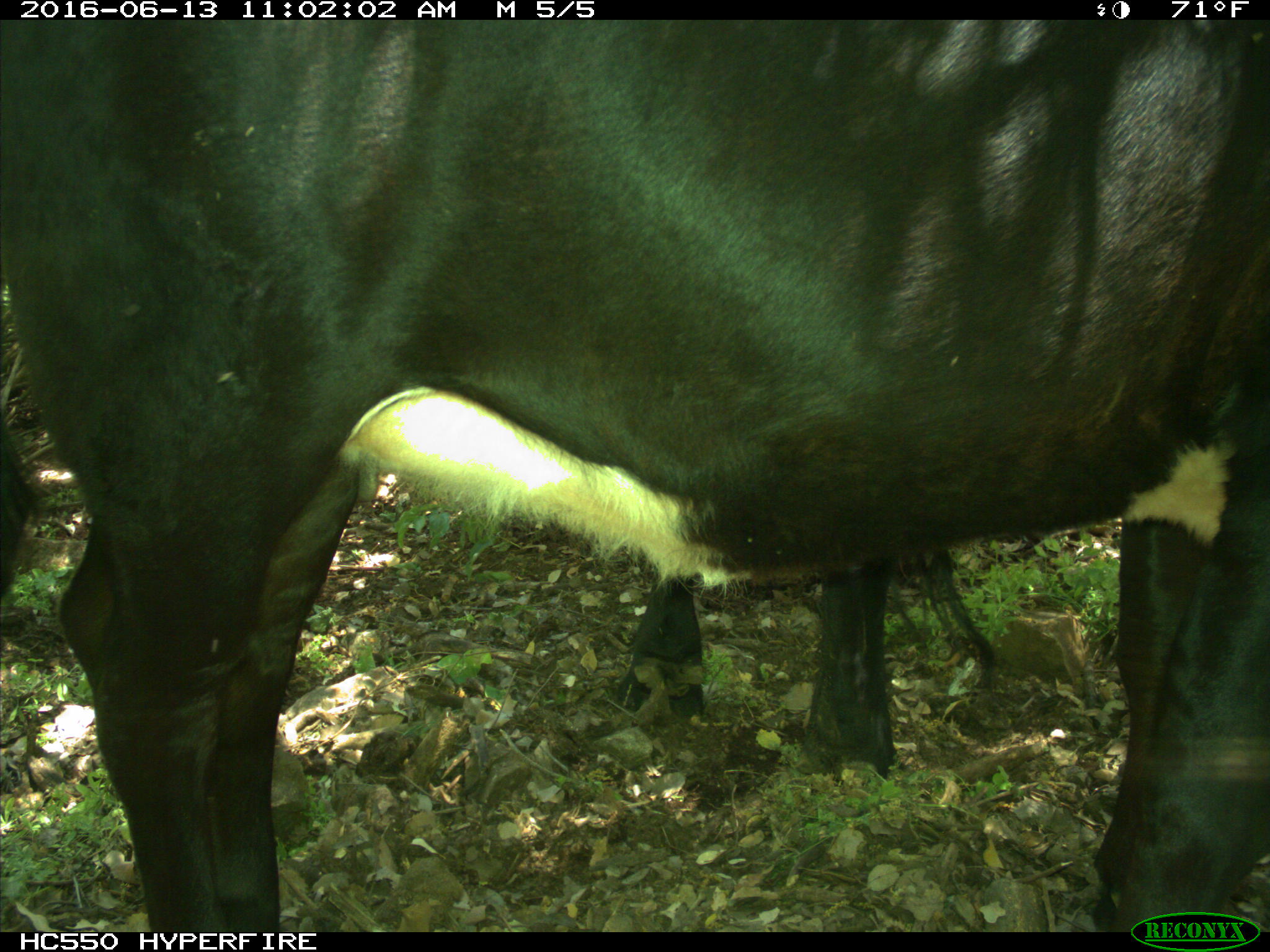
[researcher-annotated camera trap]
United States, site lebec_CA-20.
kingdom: Animalia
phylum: Chordata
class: Mammalia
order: Artiodactyla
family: Bovidae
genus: Bos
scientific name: Bos taurus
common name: domestic cow